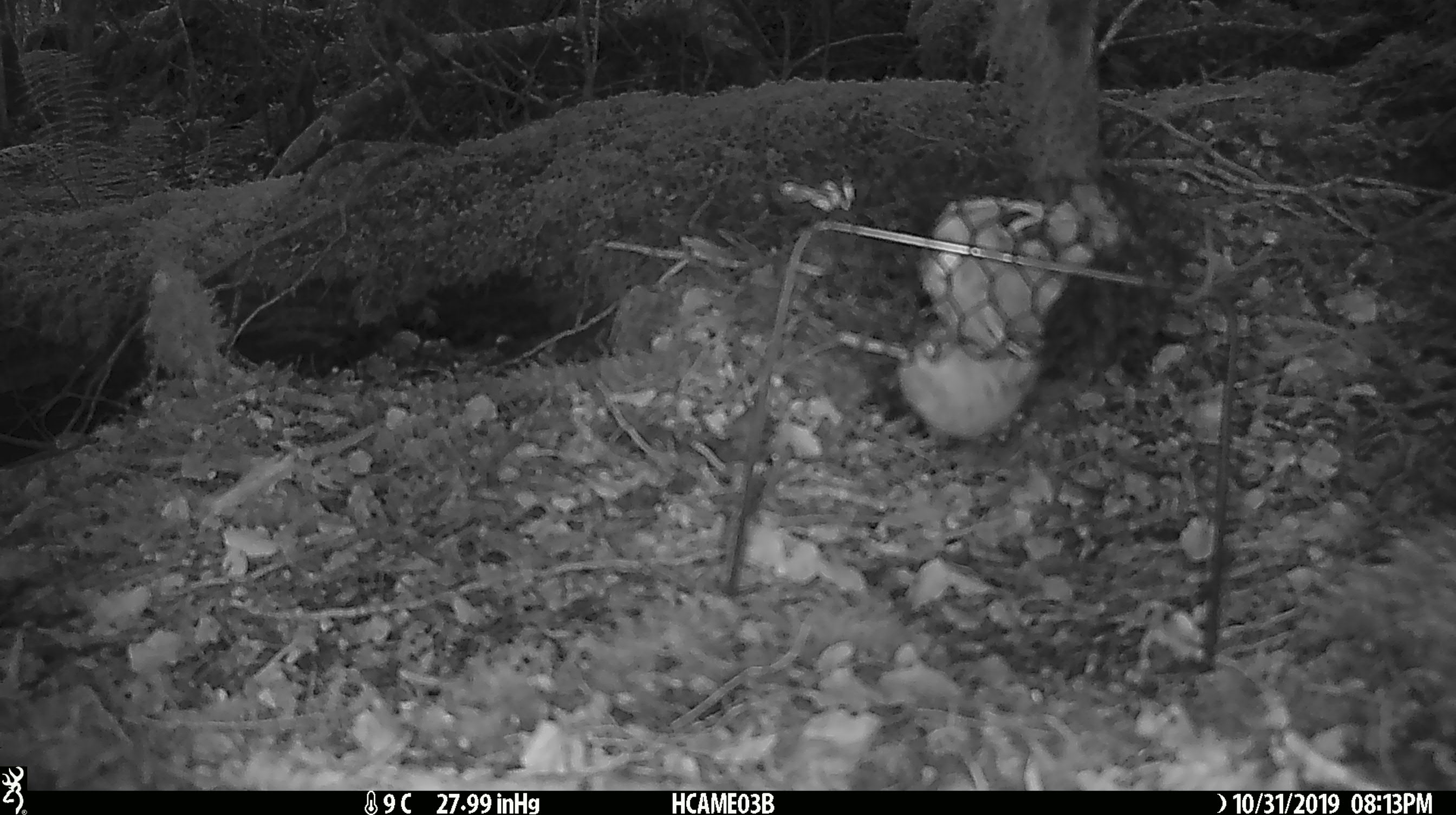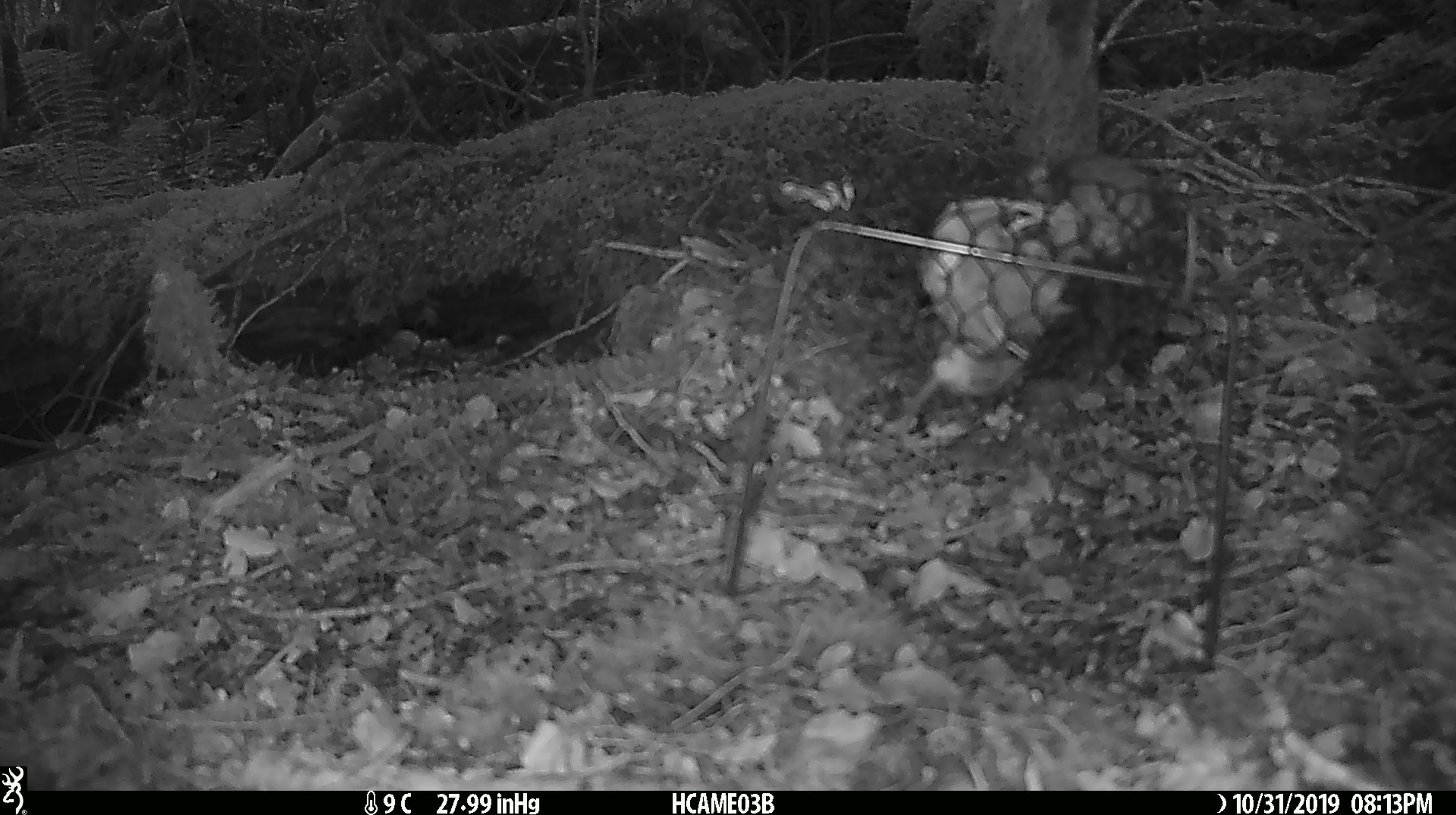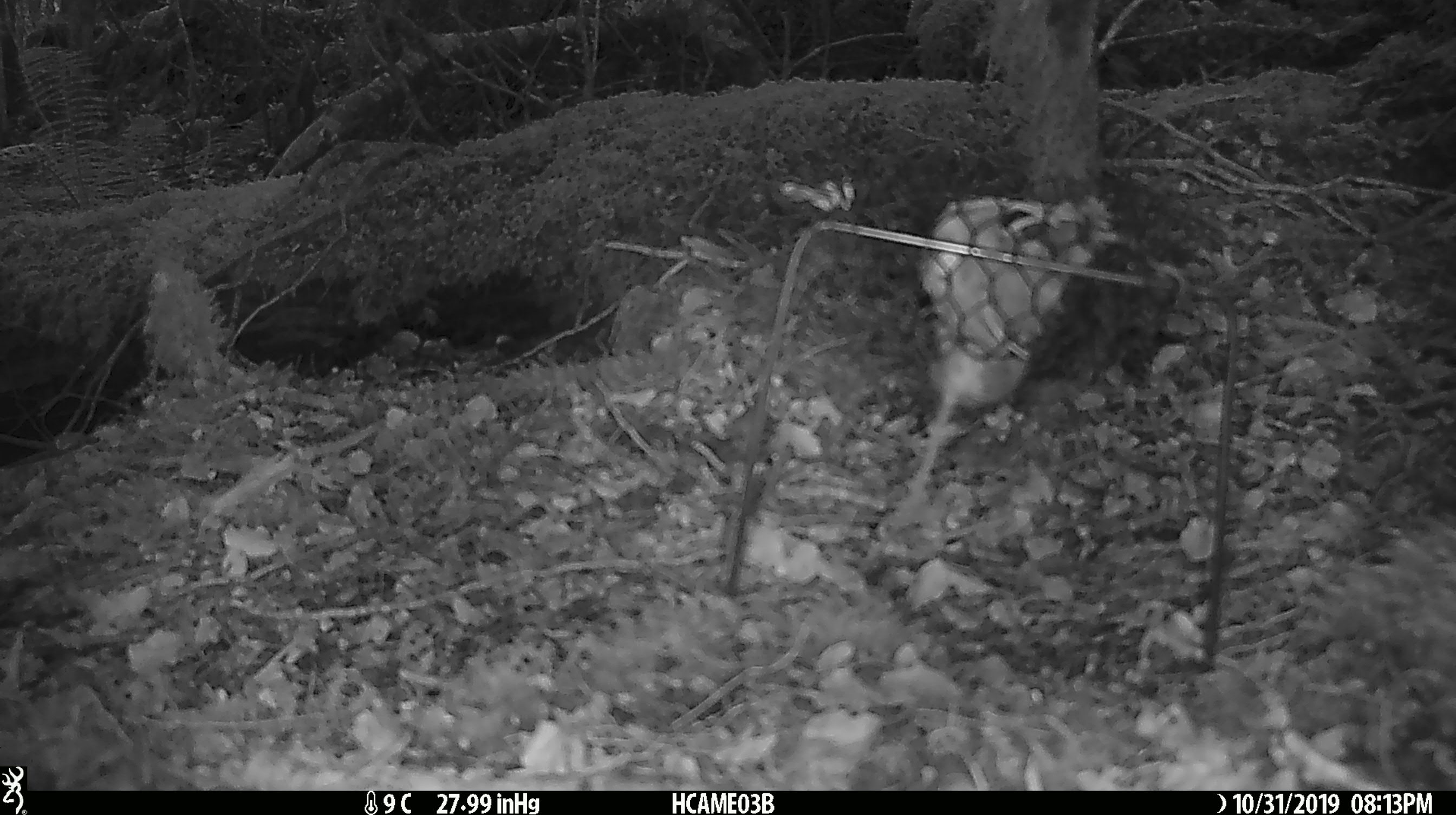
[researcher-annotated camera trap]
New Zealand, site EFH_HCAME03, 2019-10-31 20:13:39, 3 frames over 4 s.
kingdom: Animalia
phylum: Chordata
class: Mammalia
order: Rodentia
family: Muridae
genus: Mus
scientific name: Mus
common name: mouse